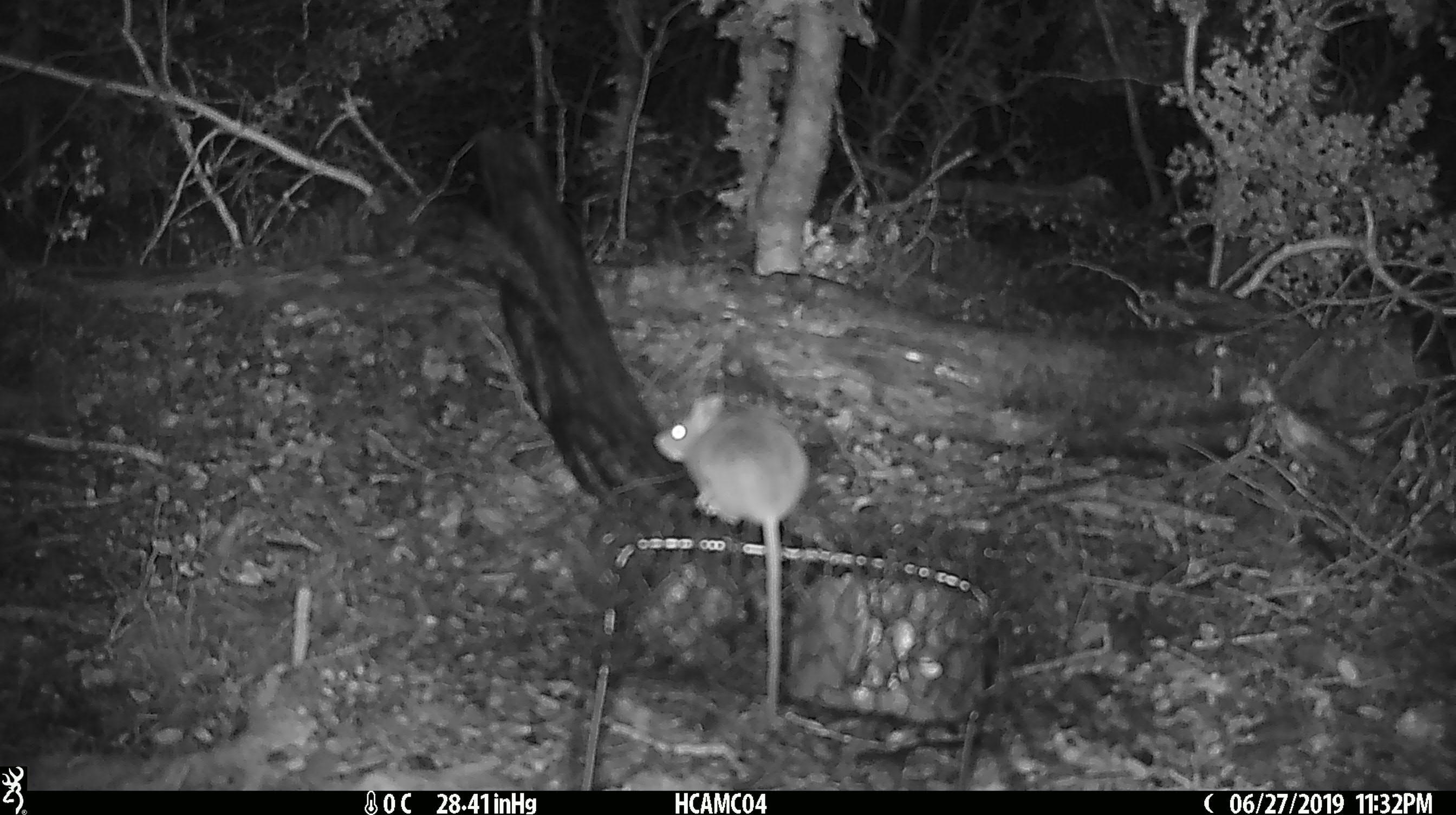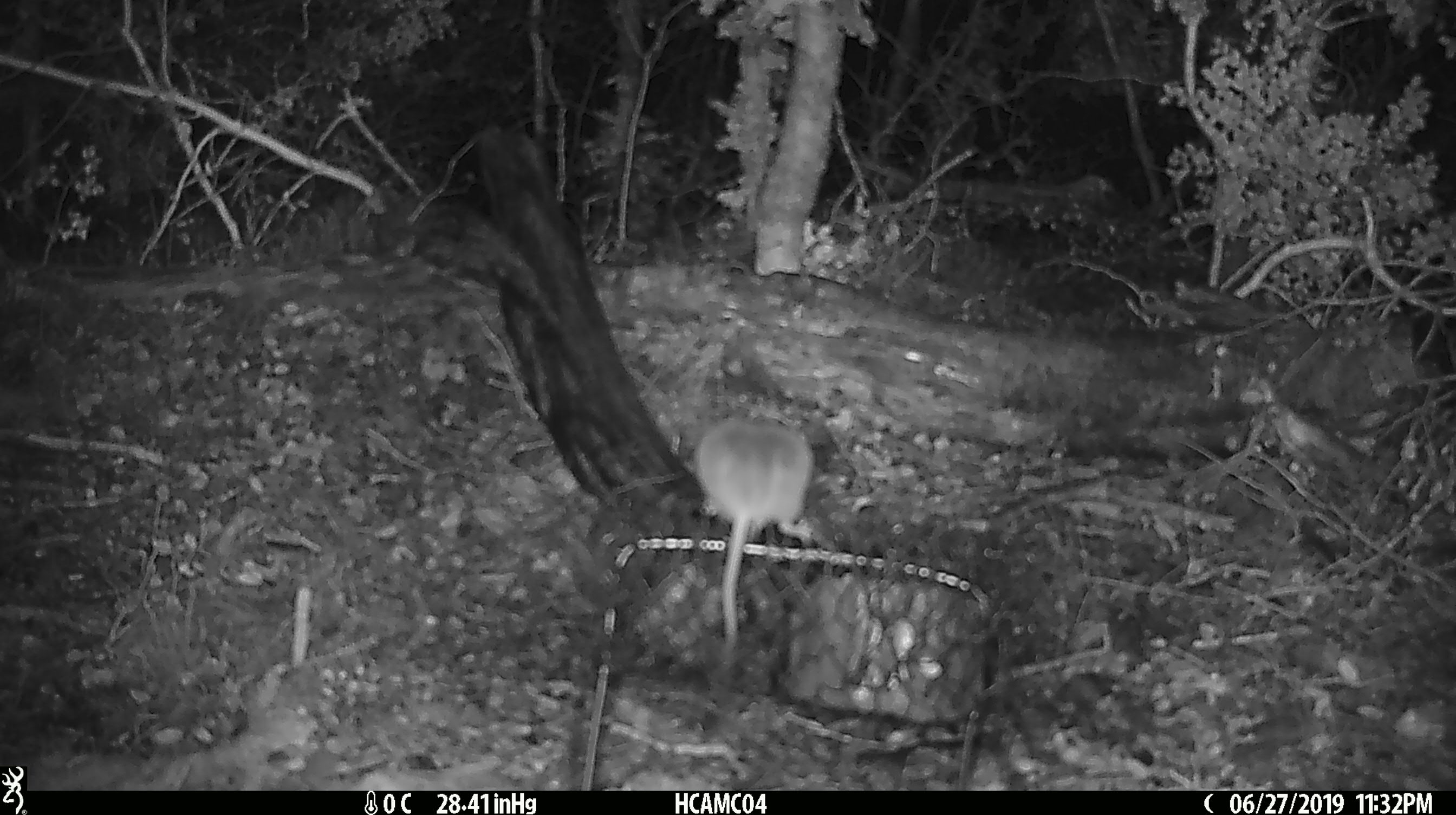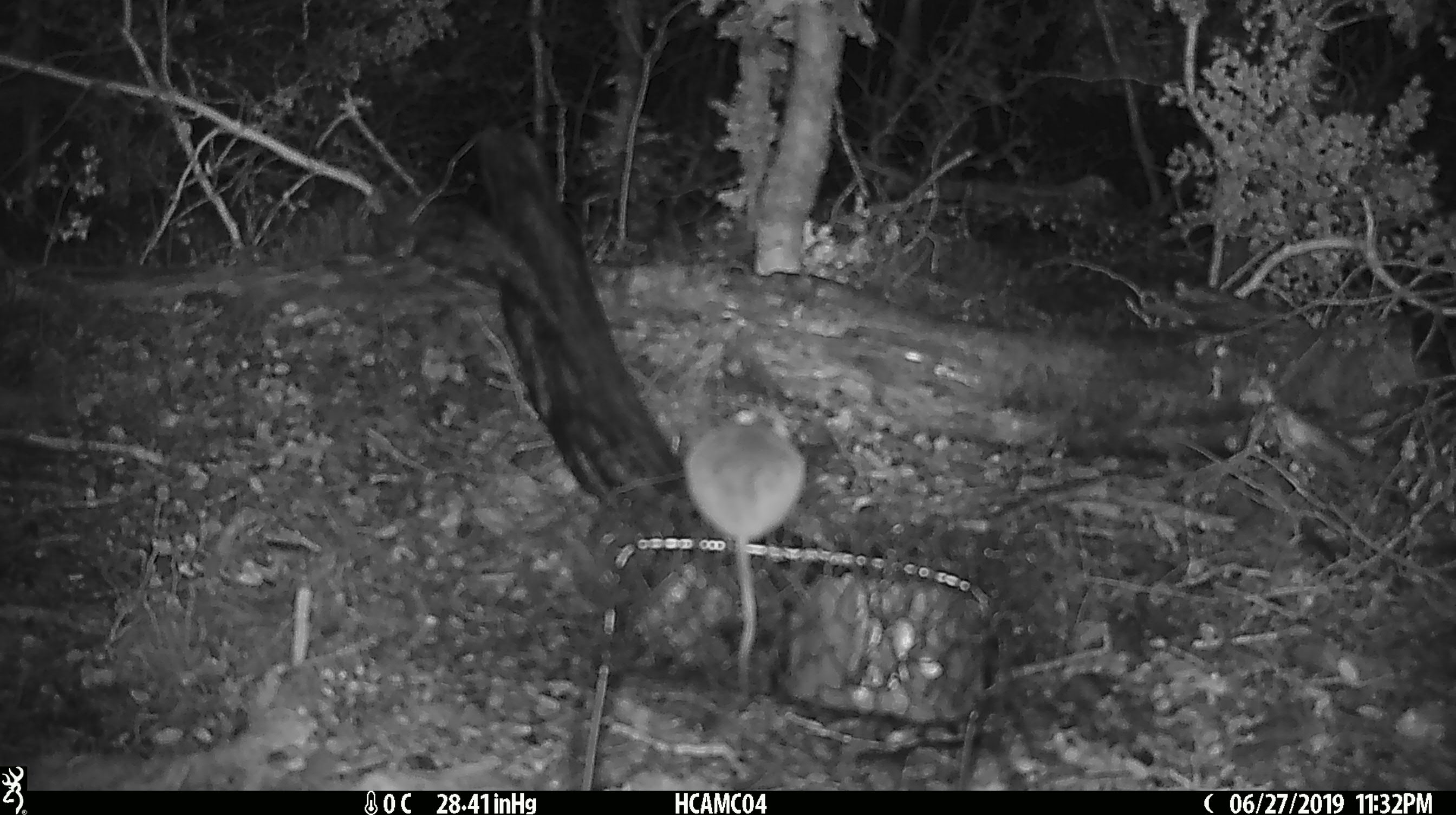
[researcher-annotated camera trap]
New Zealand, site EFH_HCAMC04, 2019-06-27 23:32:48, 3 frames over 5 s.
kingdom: Animalia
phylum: Chordata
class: Mammalia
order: Rodentia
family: Muridae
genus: Mus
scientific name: Mus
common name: mouse